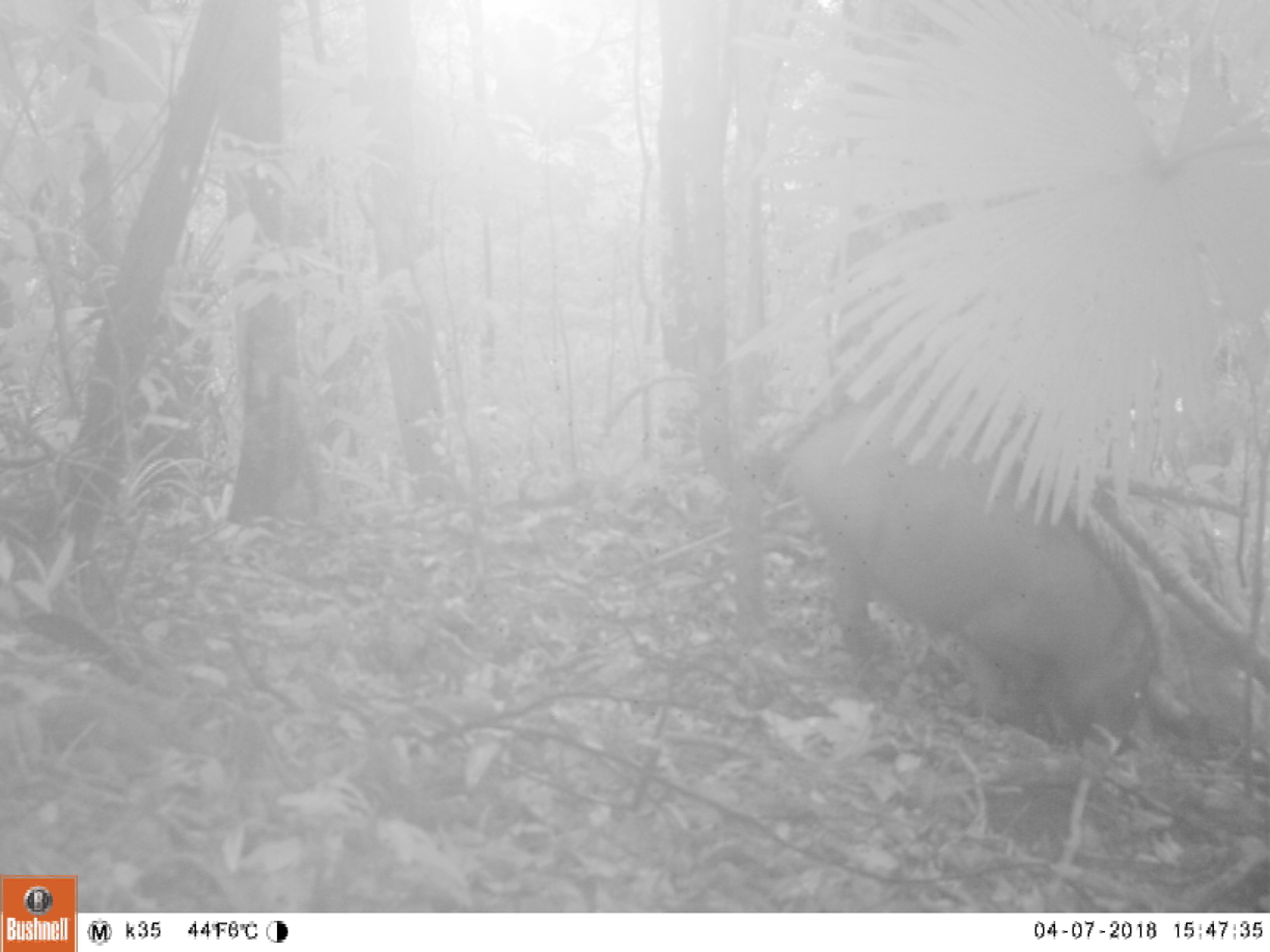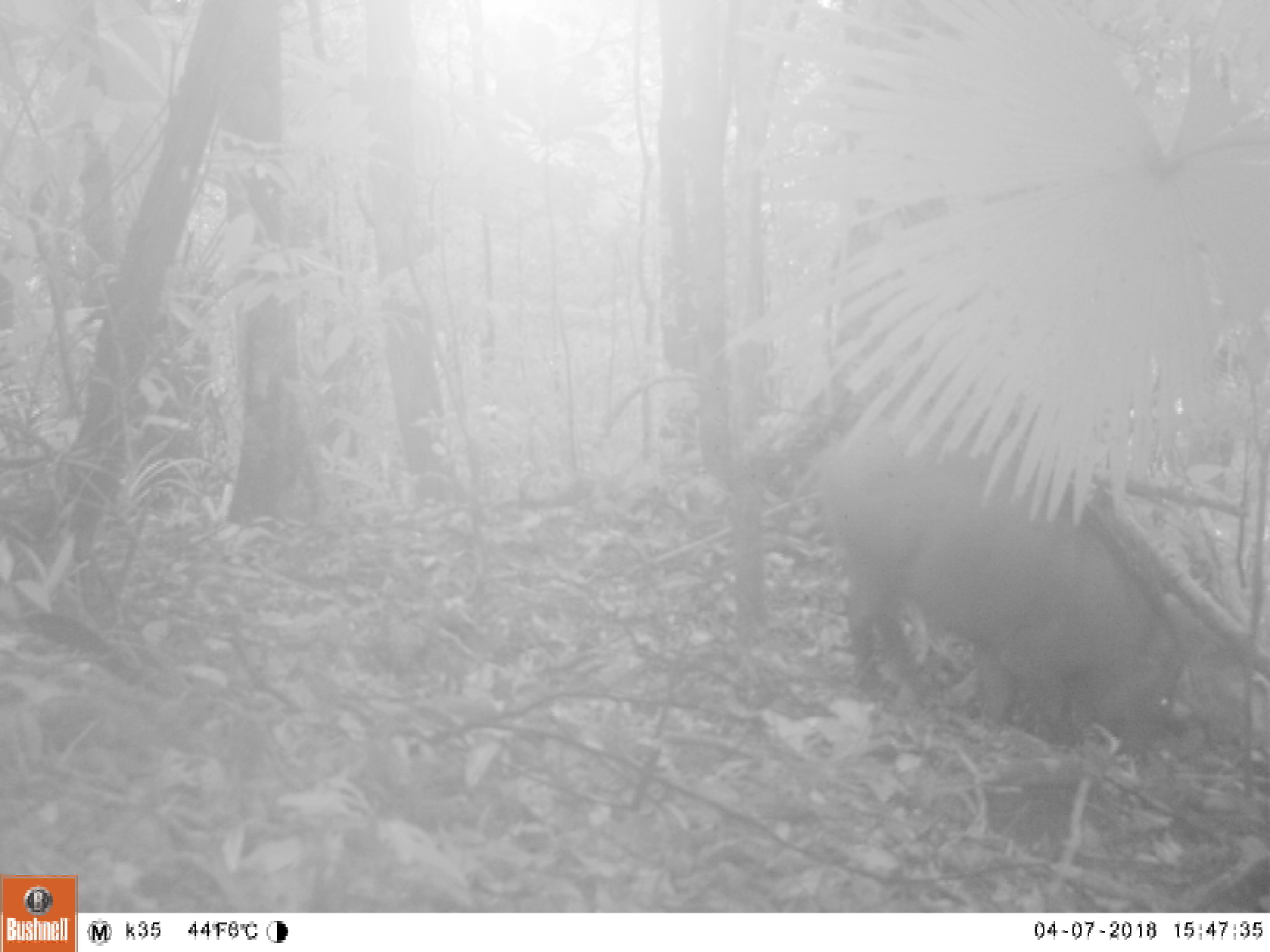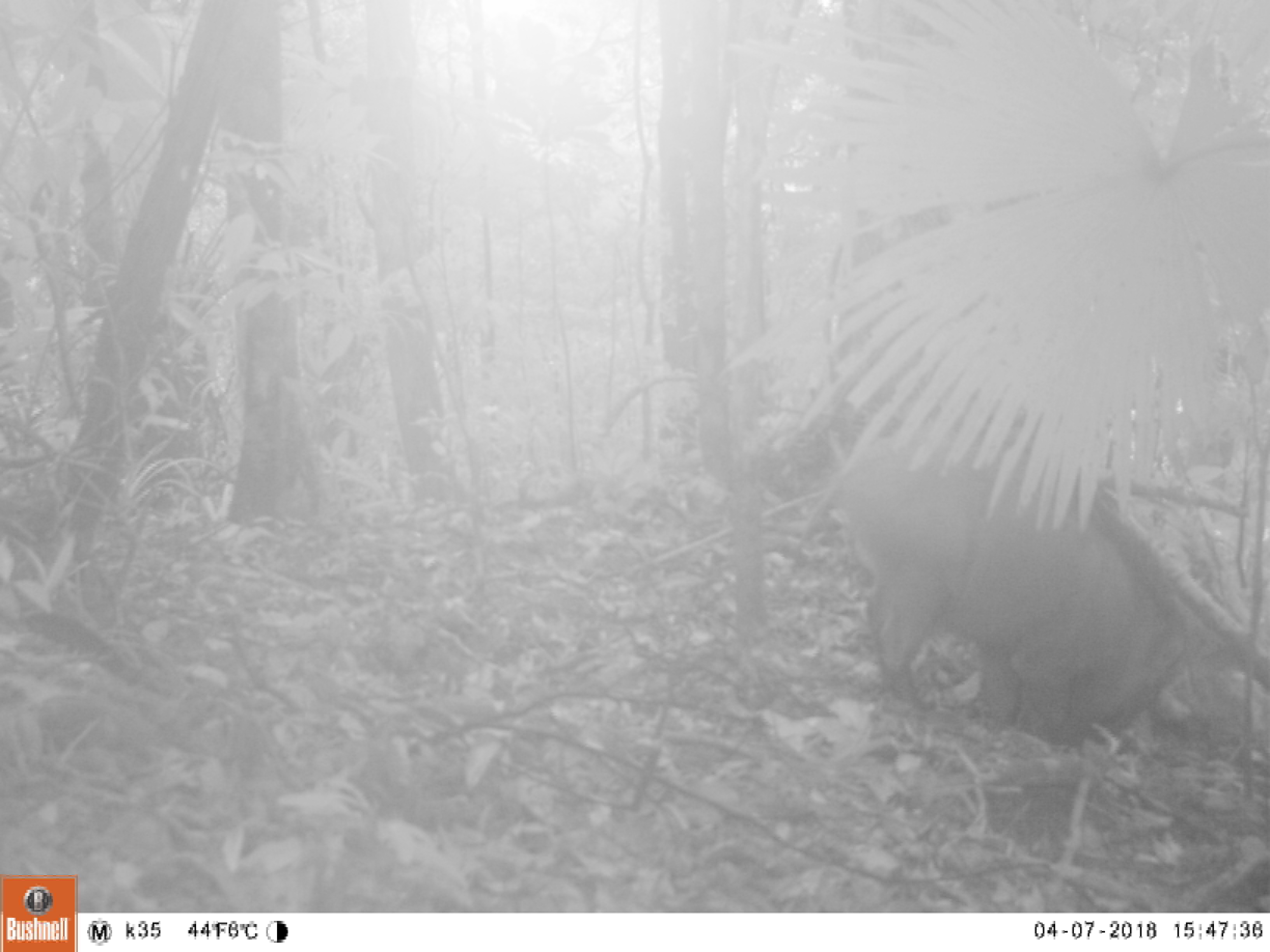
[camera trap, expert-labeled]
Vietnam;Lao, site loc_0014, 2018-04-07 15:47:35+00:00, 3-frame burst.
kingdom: Animalia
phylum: Chordata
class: Mammalia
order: Artiodactyla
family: Suidae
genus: Sus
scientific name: Sus scrofa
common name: eurasian wild pig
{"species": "eurasian wild pig (Sus scrofa)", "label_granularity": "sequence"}